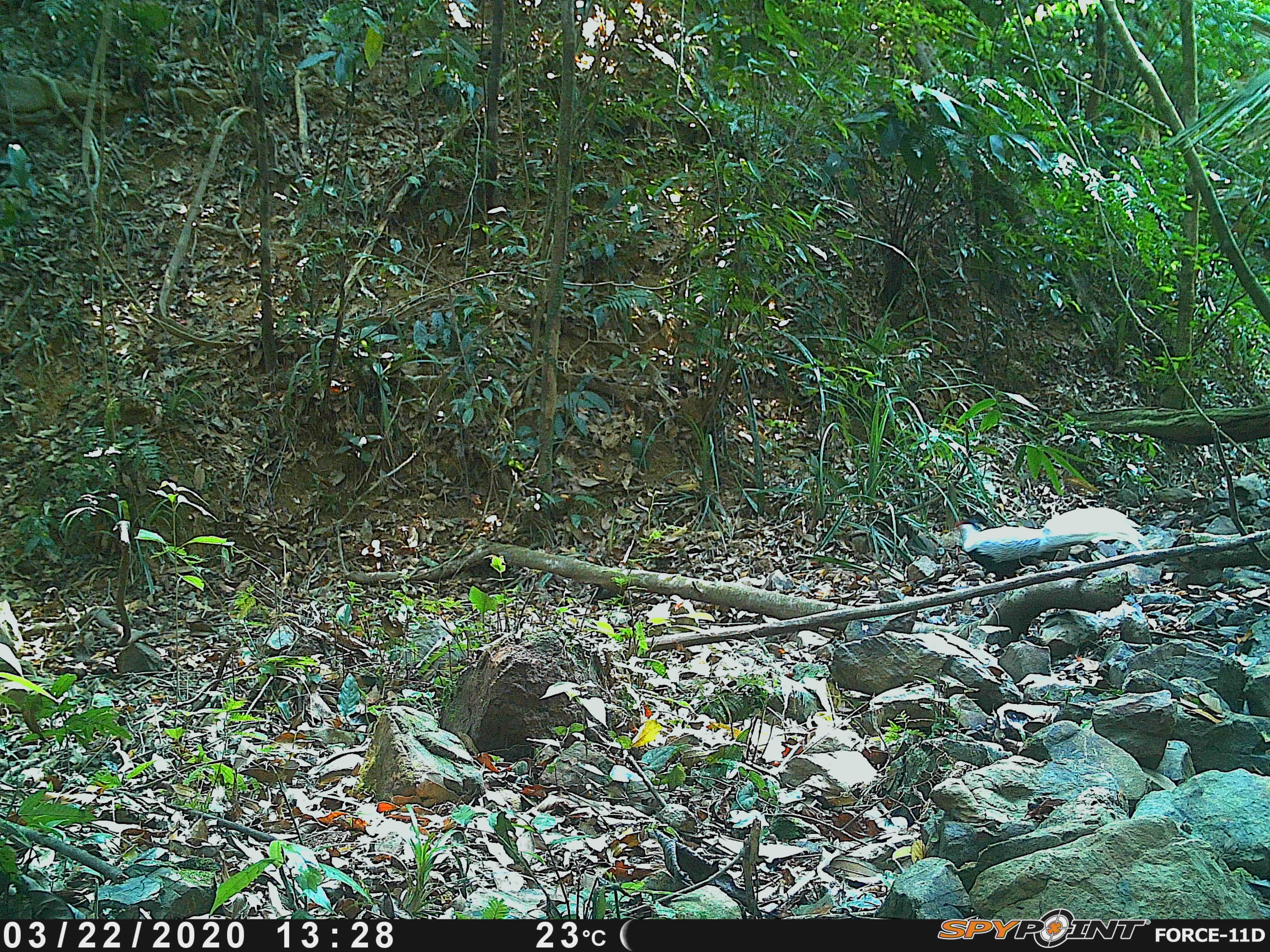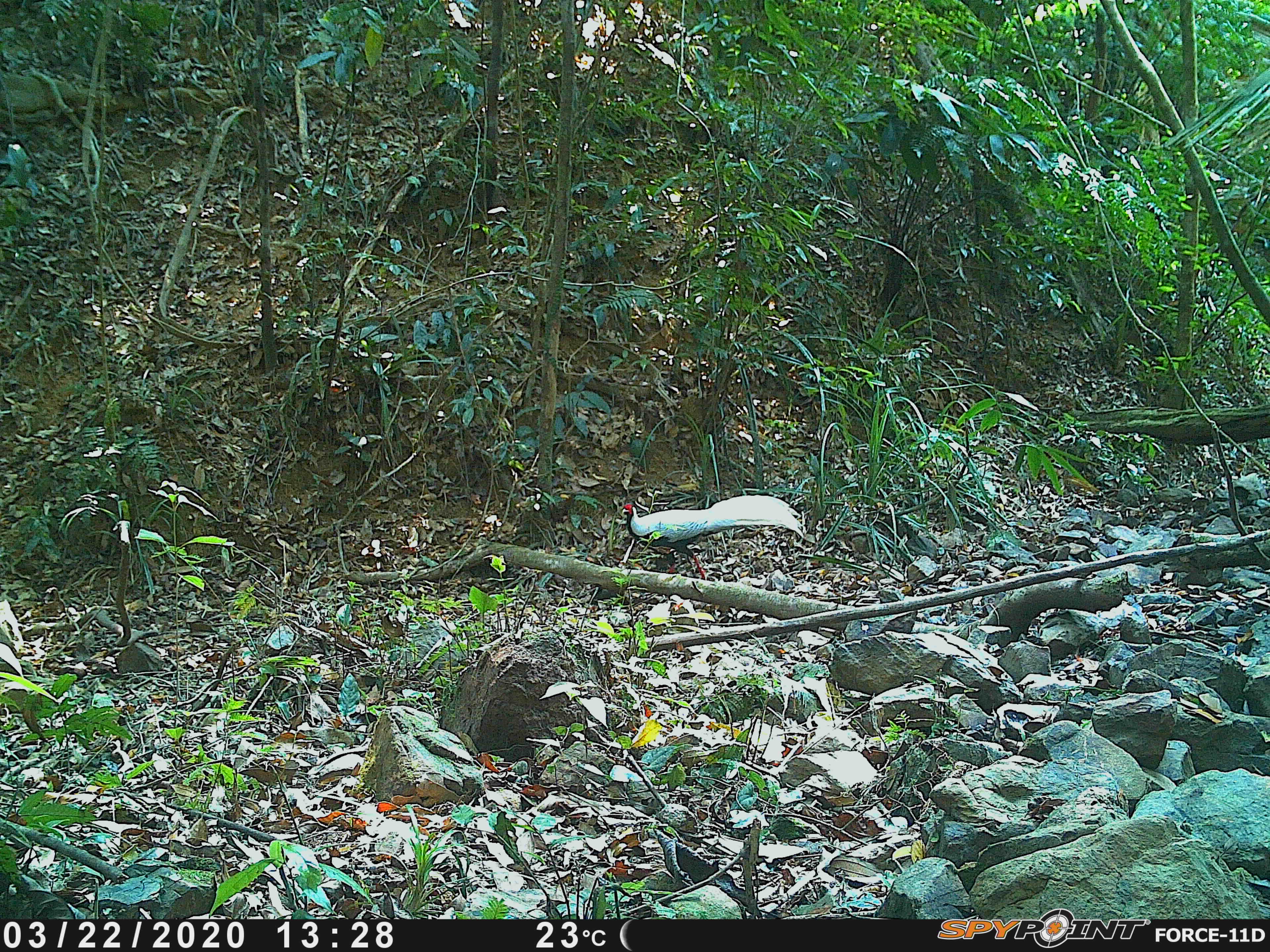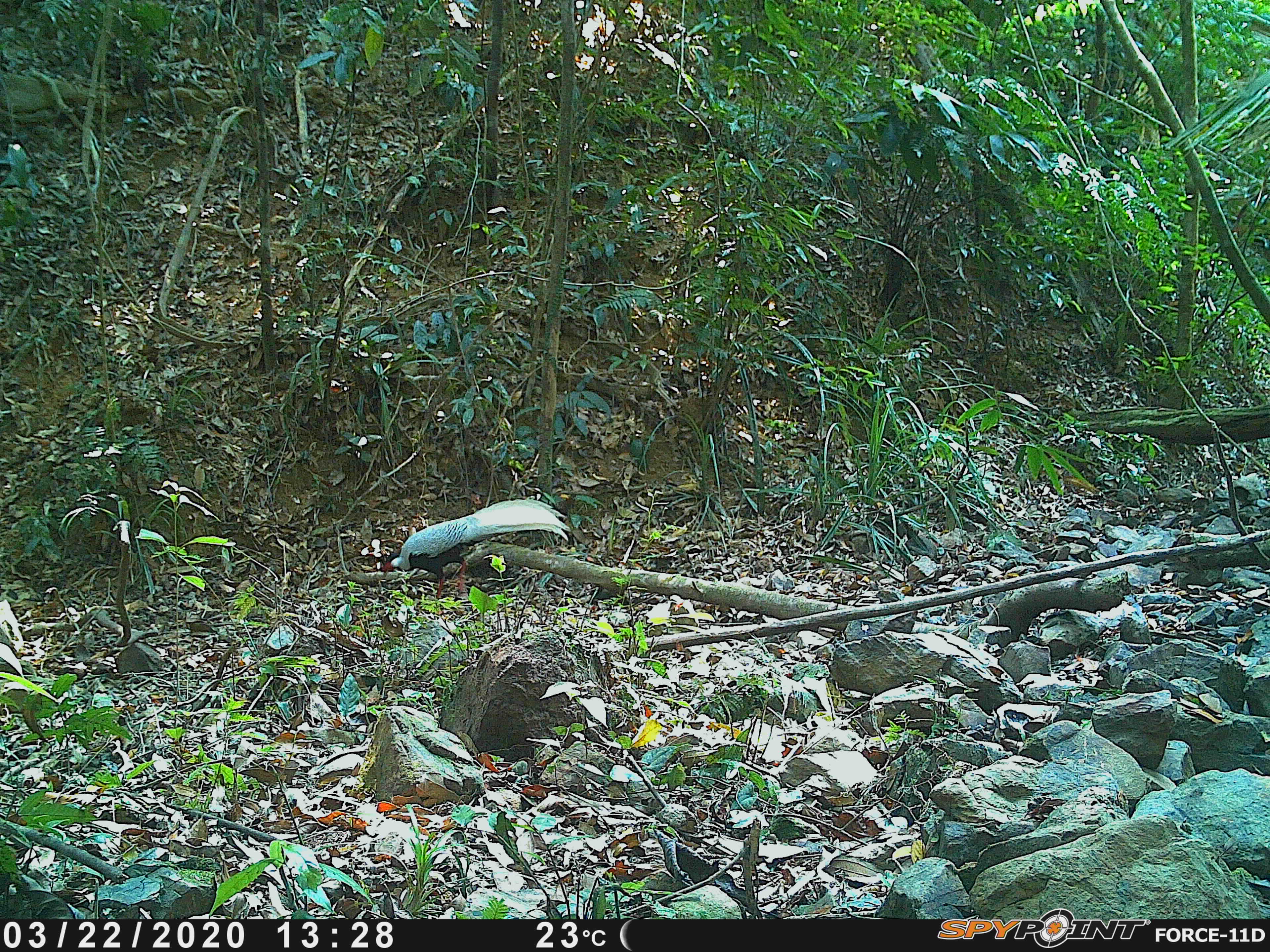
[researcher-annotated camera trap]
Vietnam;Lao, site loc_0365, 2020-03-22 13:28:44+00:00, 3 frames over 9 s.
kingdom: Animalia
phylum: Chordata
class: Aves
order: Galliformes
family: Phasianidae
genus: Lophura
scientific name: Lophura nycthemera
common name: silver pheasant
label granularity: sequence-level